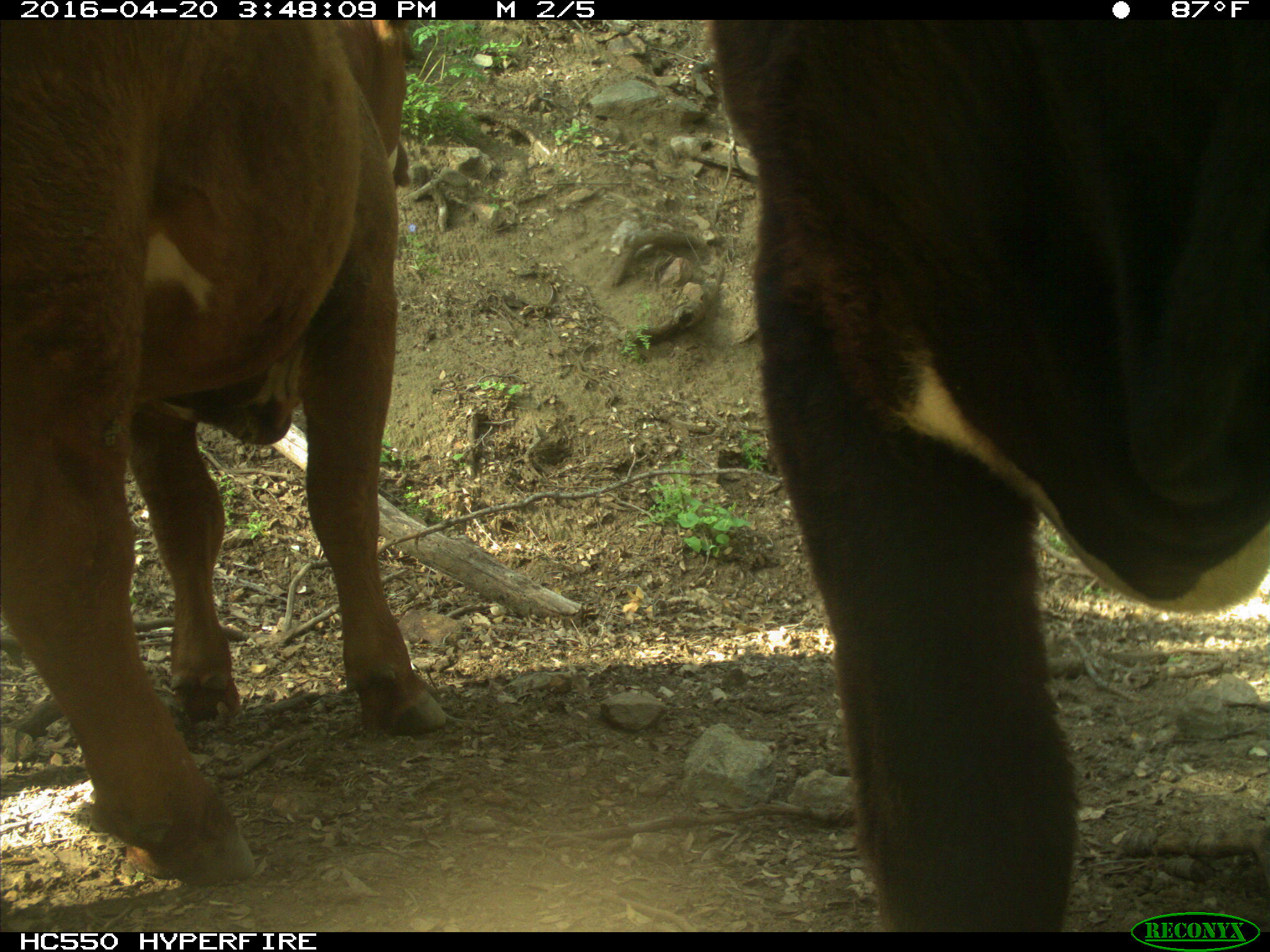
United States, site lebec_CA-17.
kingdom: Animalia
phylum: Chordata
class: Mammalia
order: Artiodactyla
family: Bovidae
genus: Bos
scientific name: Bos taurus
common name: domestic cow